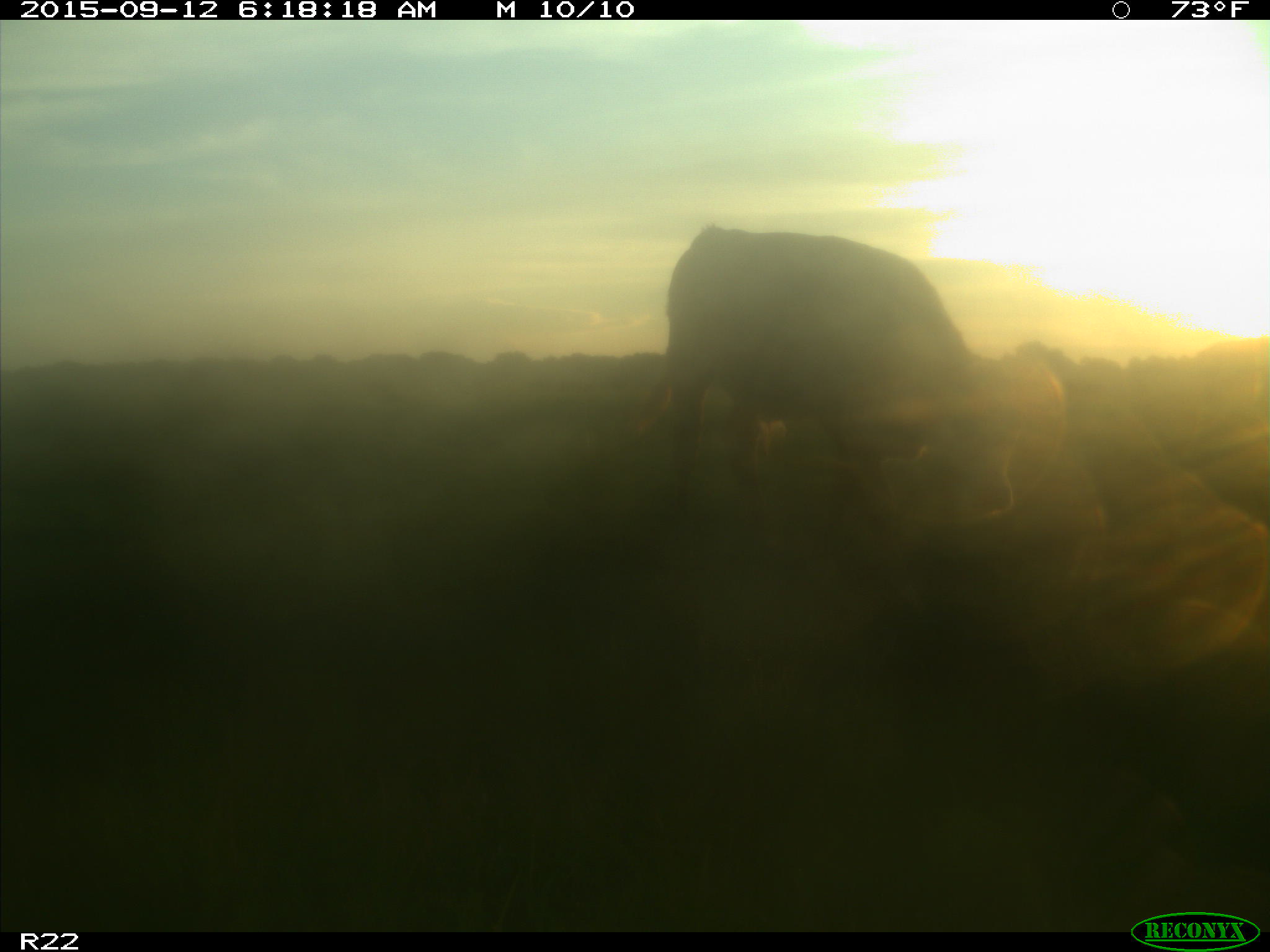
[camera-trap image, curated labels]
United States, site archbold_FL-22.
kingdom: Animalia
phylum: Chordata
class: Mammalia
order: Artiodactyla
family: Bovidae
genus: Bos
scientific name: Bos taurus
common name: domestic cow